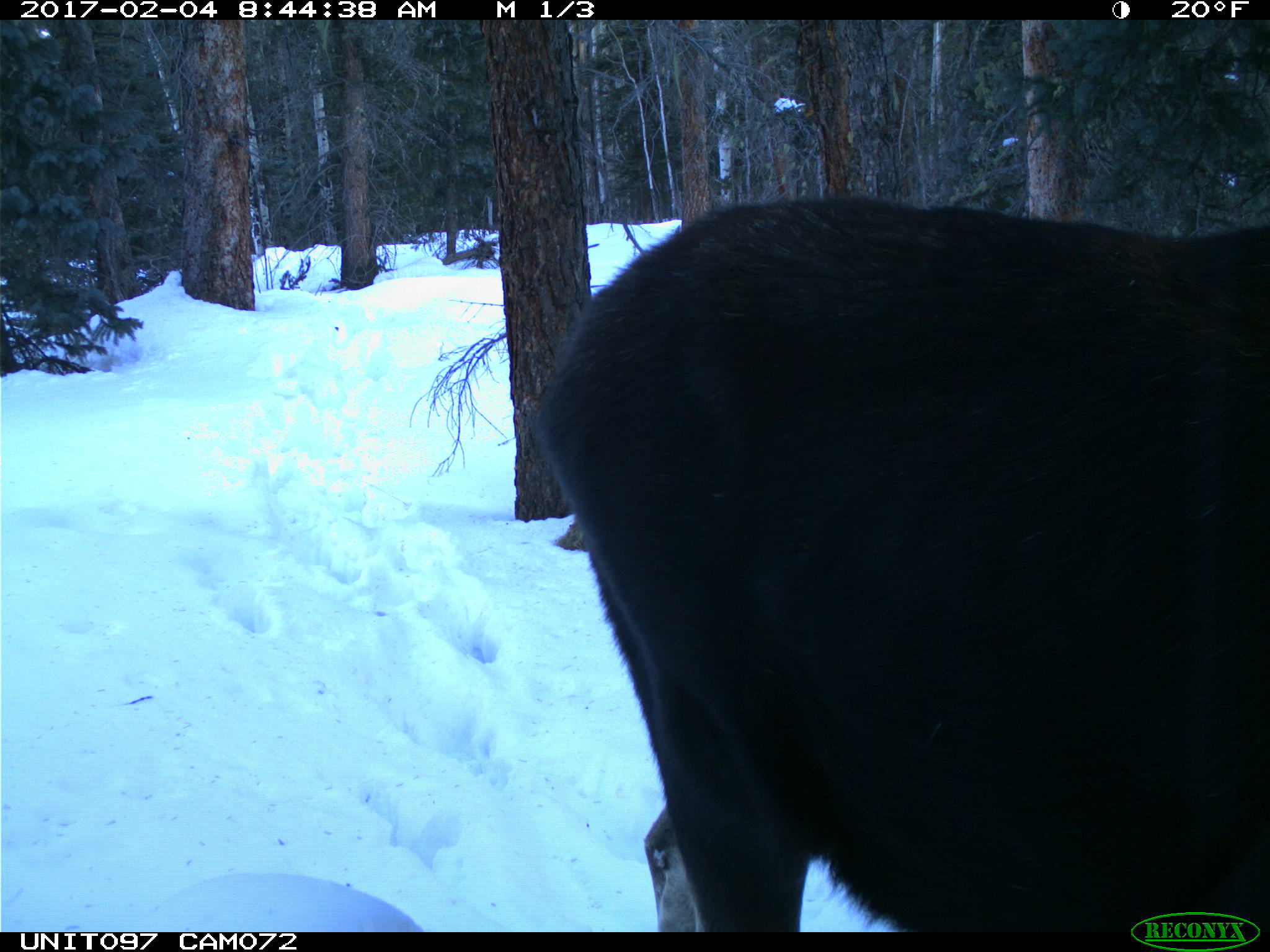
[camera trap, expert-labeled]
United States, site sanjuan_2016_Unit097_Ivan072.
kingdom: Animalia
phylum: Chordata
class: Mammalia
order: Artiodactyla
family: Cervidae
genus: Alces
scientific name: Alces alces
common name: moose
Alces alces (moose).